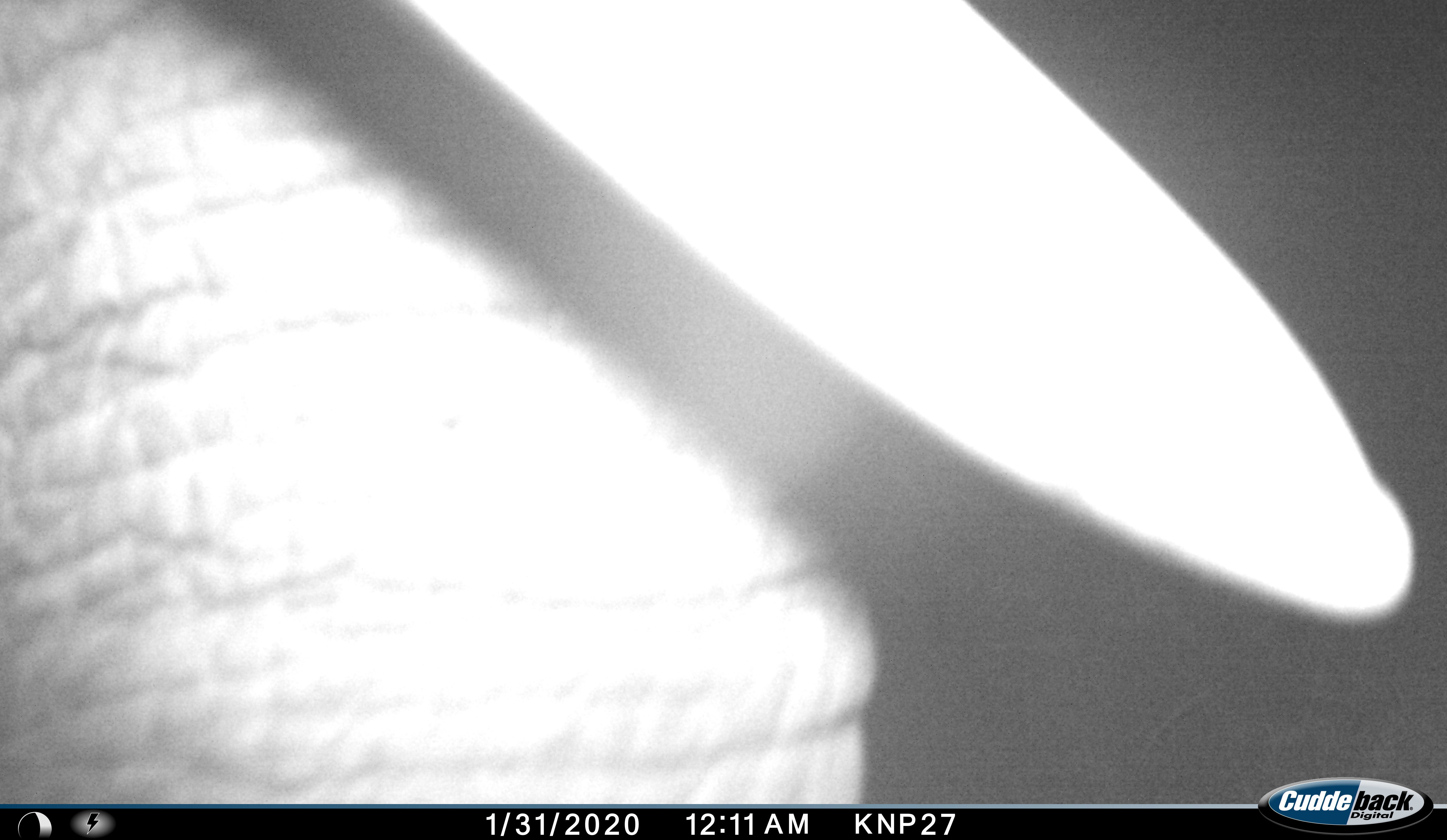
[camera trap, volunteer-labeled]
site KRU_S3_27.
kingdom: Animalia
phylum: Chordata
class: Mammalia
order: Proboscidea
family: Elephantidae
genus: Loxodonta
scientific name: Loxodonta africana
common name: african bush elephant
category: elephant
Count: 1.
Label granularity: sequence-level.